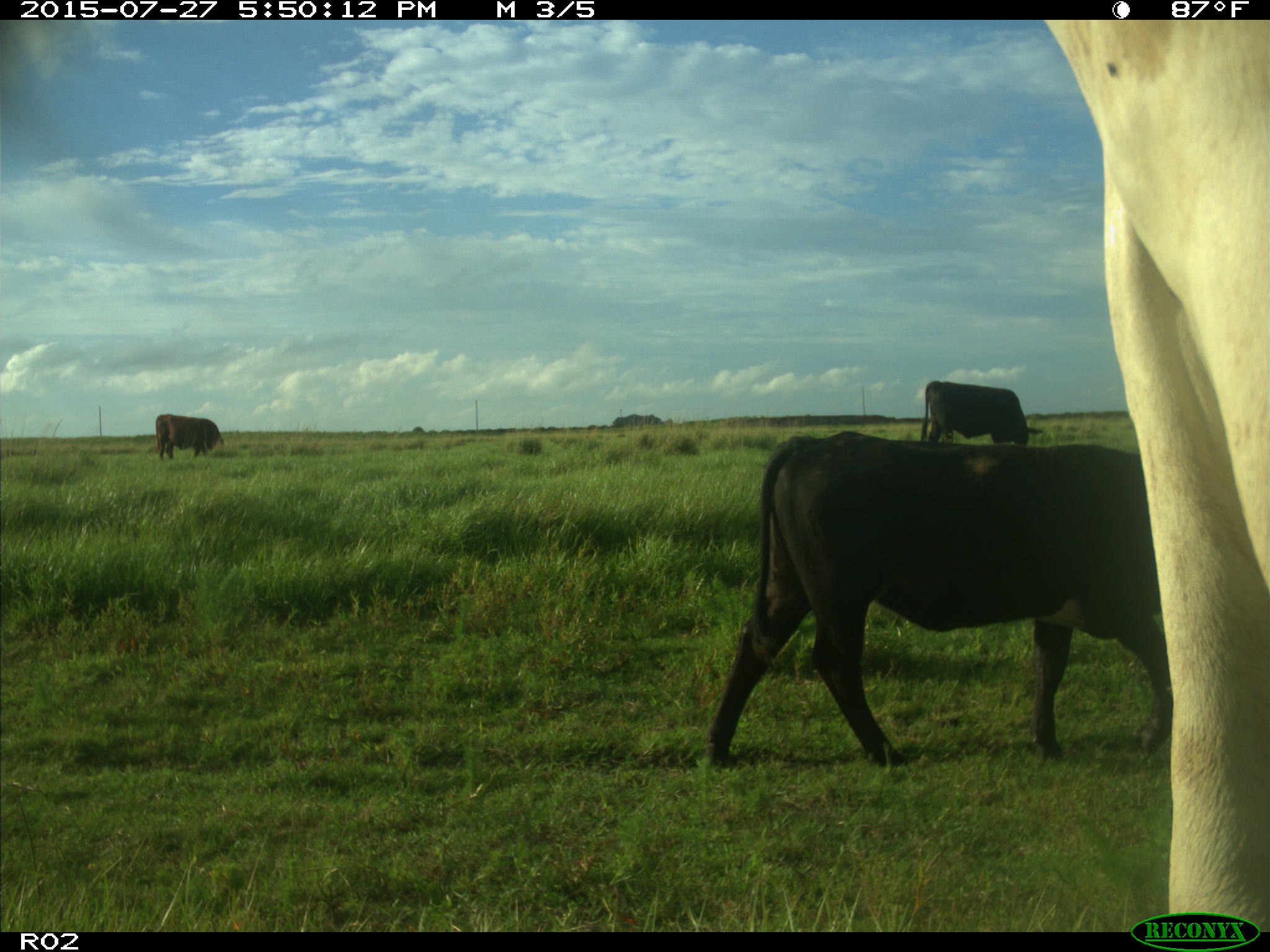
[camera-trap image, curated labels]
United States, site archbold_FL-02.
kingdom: Animalia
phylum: Chordata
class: Mammalia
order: Artiodactyla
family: Bovidae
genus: Bos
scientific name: Bos taurus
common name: domestic cow